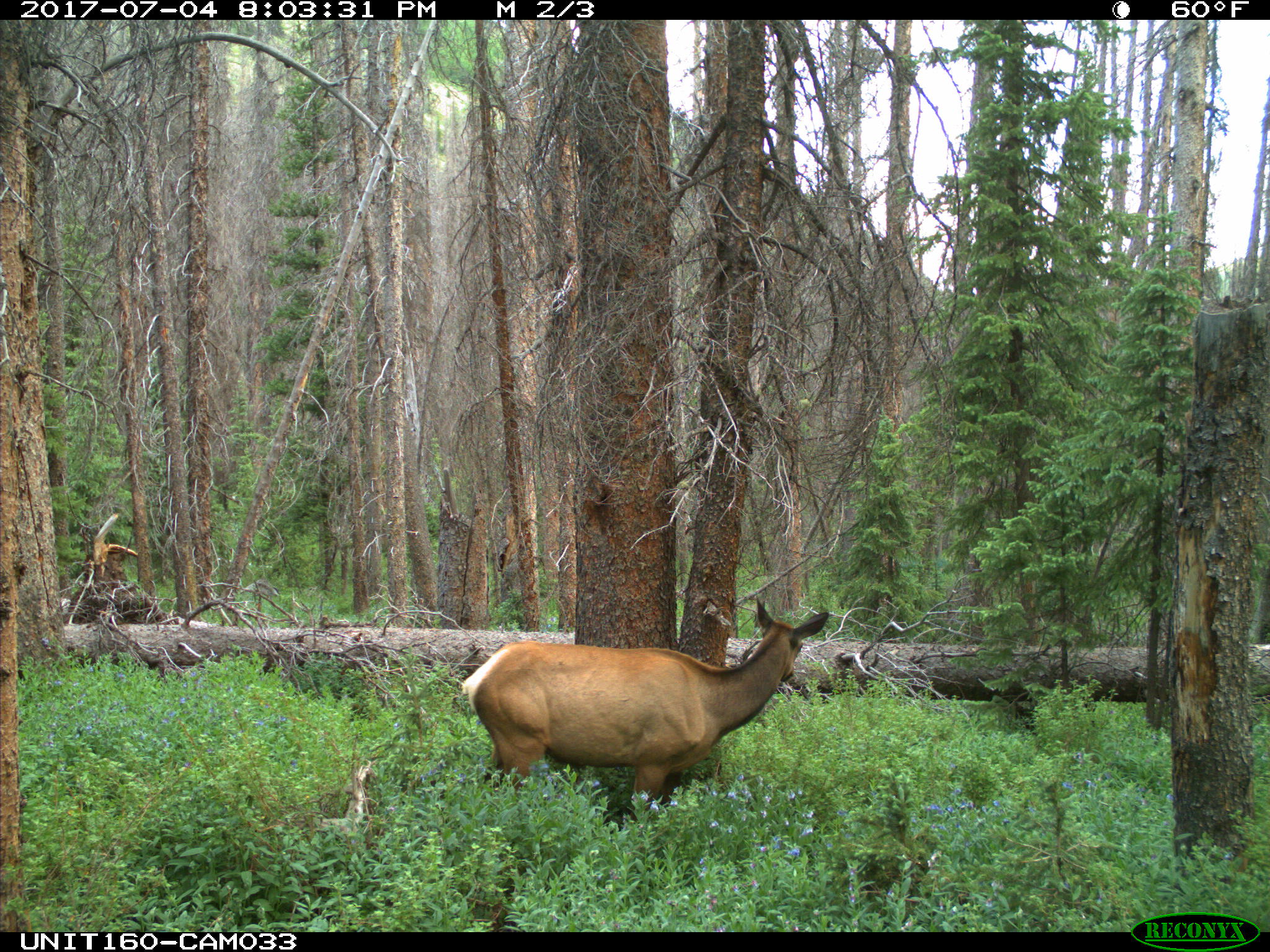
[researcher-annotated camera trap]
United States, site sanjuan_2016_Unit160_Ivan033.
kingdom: Animalia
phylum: Chordata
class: Mammalia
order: Artiodactyla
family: Cervidae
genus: Cervus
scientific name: Cervus elaphus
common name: red deer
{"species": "Cervus elaphus (red deer)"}